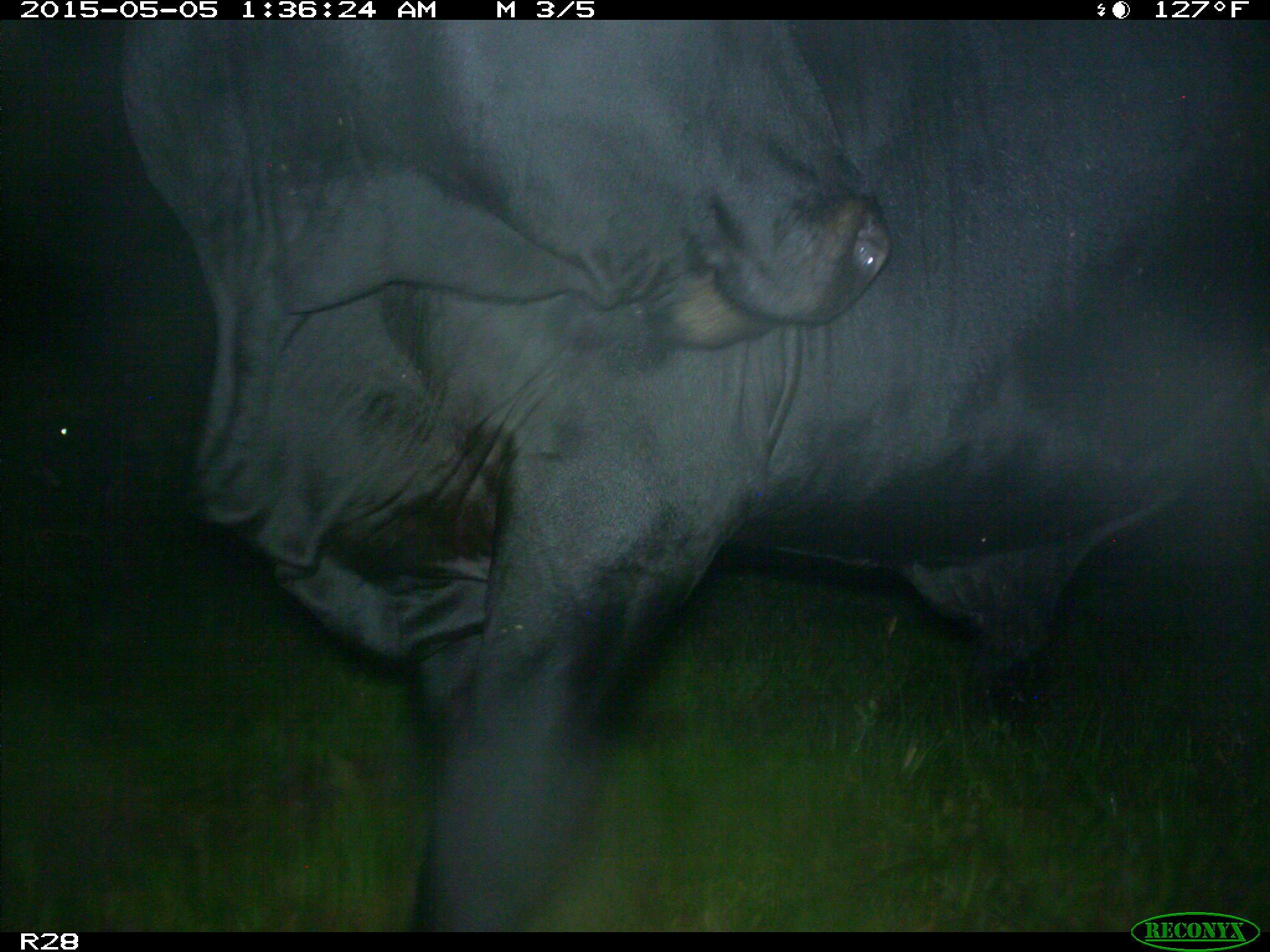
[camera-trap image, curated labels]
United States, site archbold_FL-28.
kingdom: Animalia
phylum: Chordata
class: Mammalia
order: Artiodactyla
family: Bovidae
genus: Bos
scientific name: Bos taurus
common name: domestic cow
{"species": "Bos taurus (domestic cow)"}